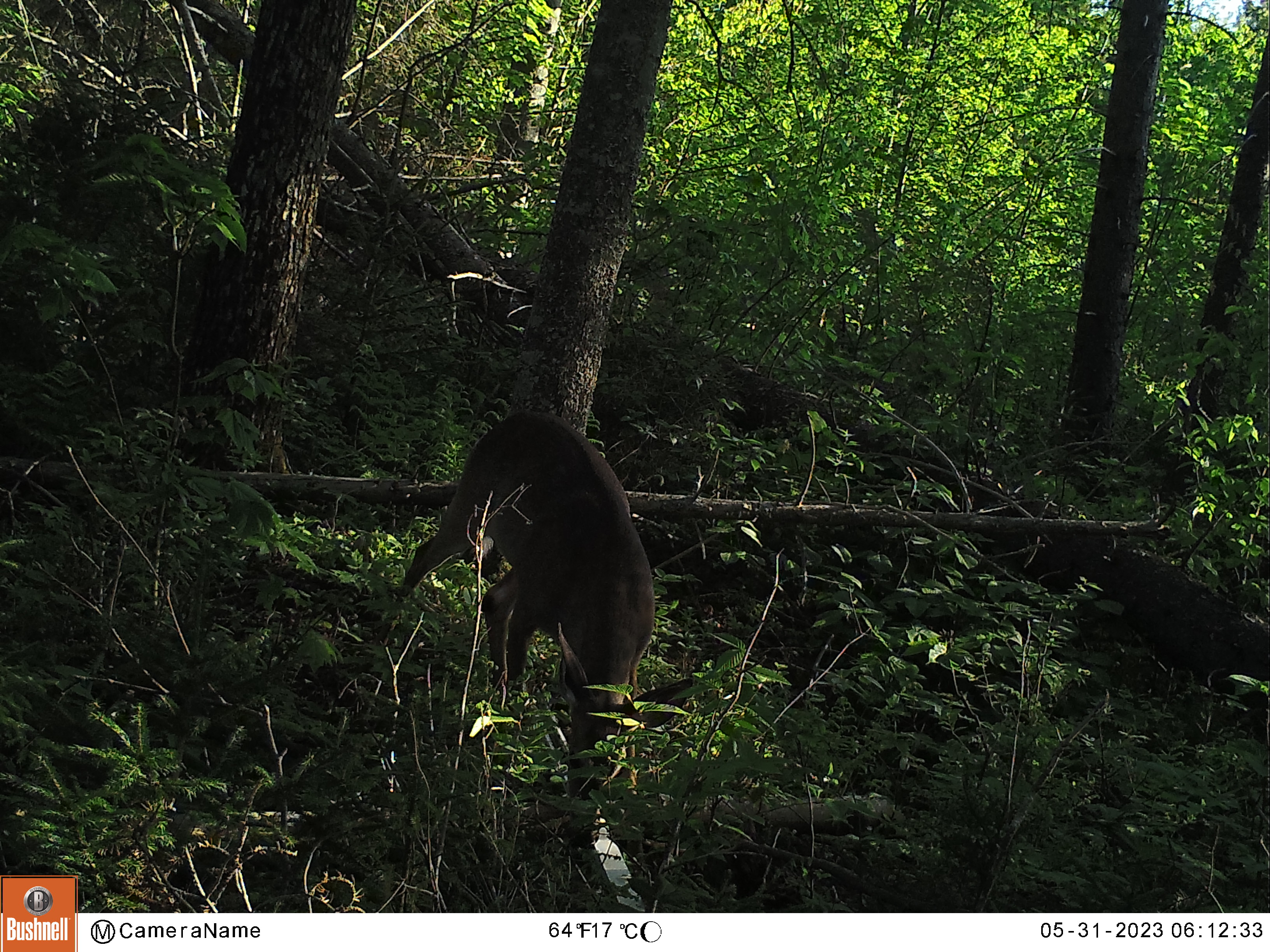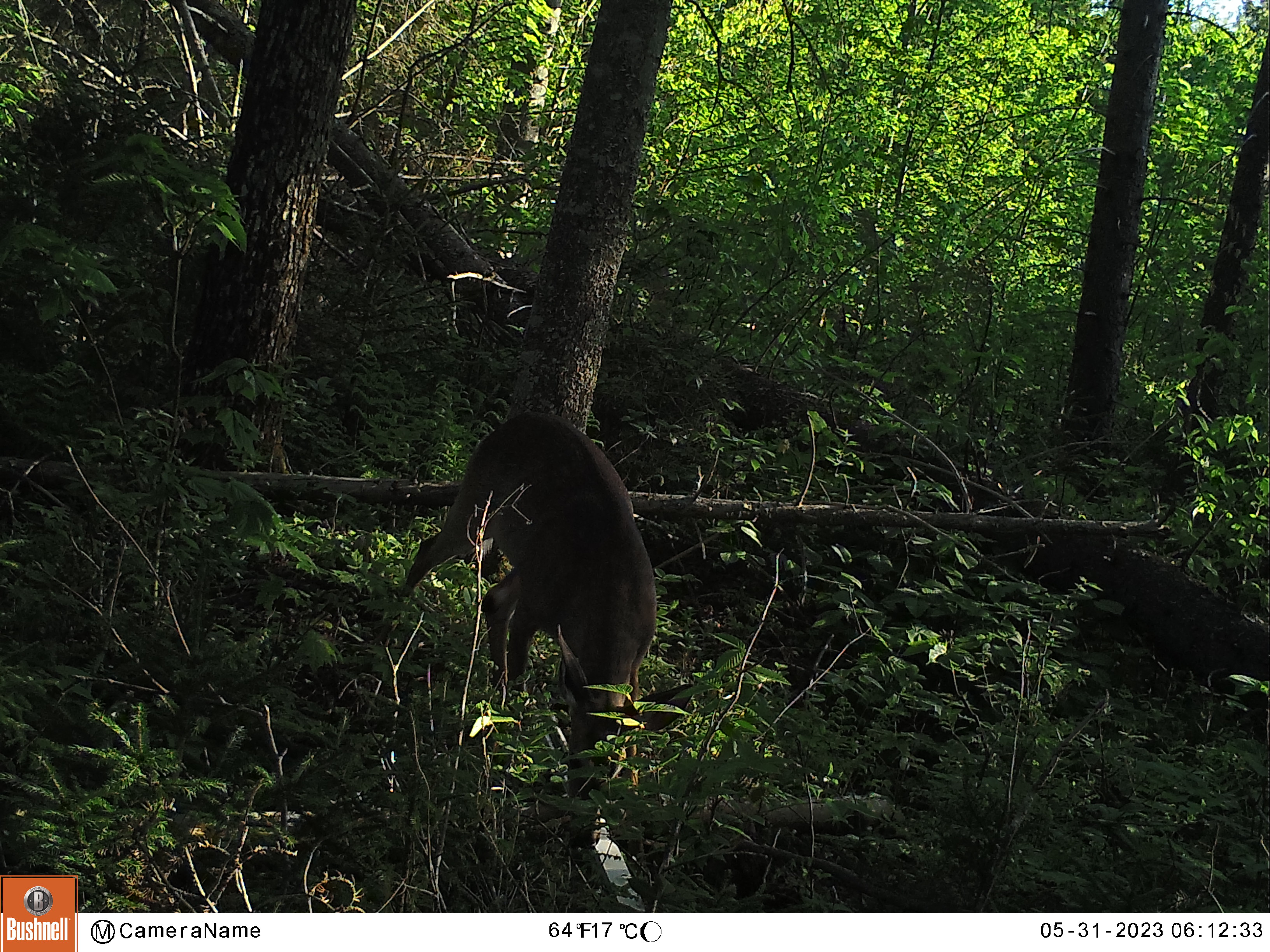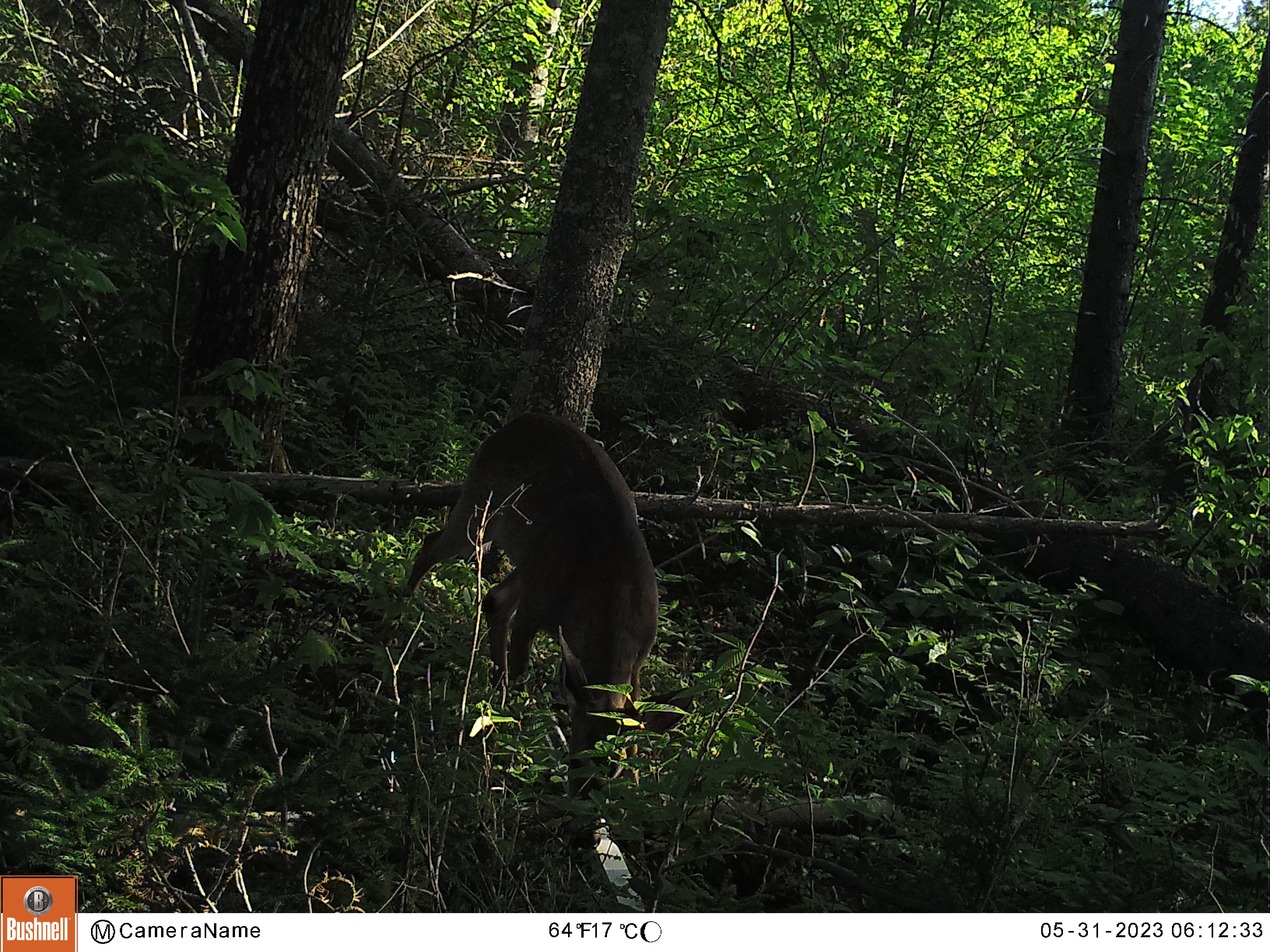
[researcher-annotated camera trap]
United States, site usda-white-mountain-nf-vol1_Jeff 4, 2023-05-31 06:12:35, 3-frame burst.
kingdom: Animalia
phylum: Chordata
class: Mammalia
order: Artiodactyla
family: Cervidae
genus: Odocoileus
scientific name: Odocoileus virginianus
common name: white-tailed deer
White-tailed deer (Odocoileus virginianus).